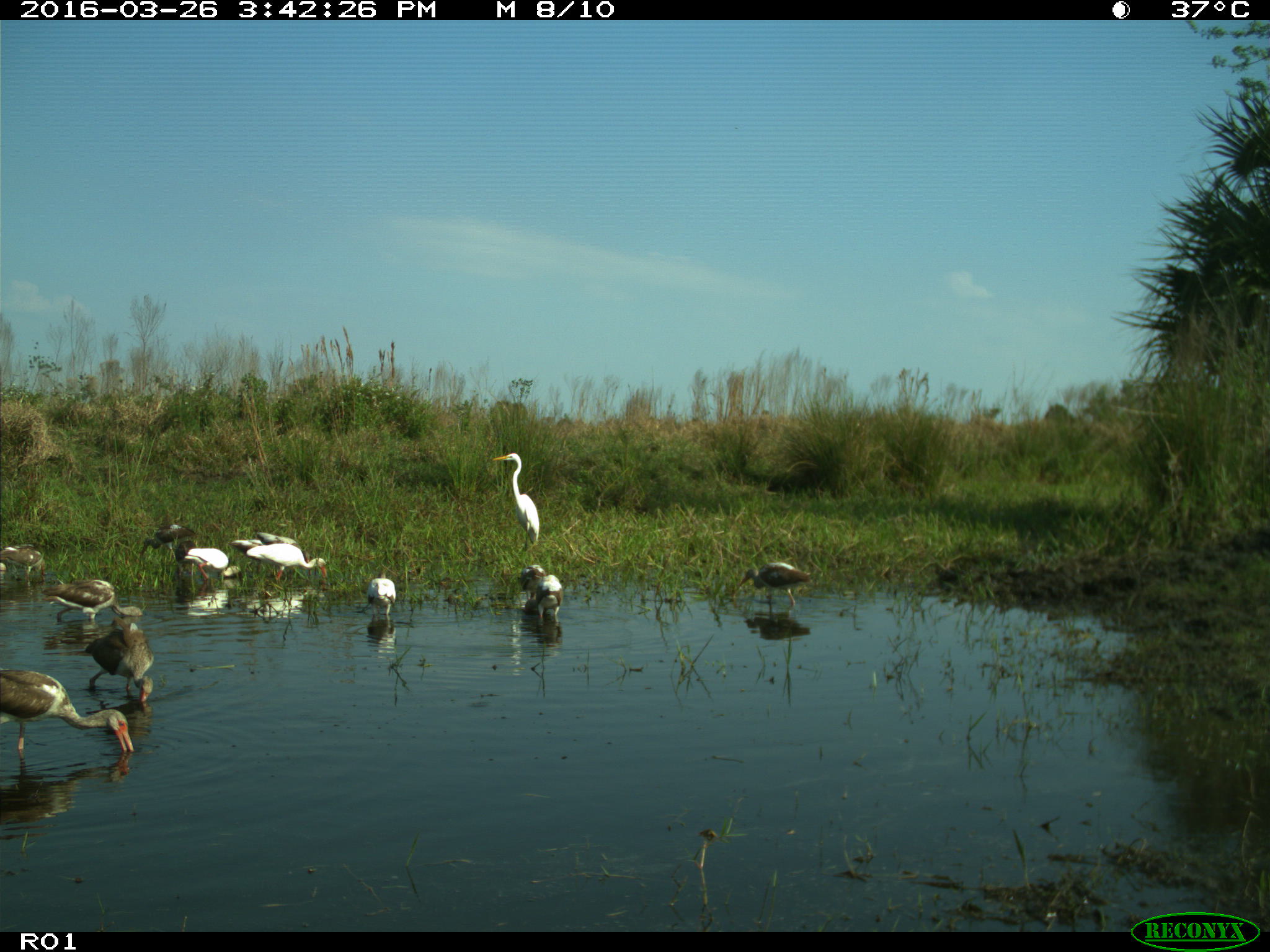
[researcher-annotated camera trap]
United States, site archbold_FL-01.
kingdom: Animalia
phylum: Chordata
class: Aves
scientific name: Aves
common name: birds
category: unidentified bird